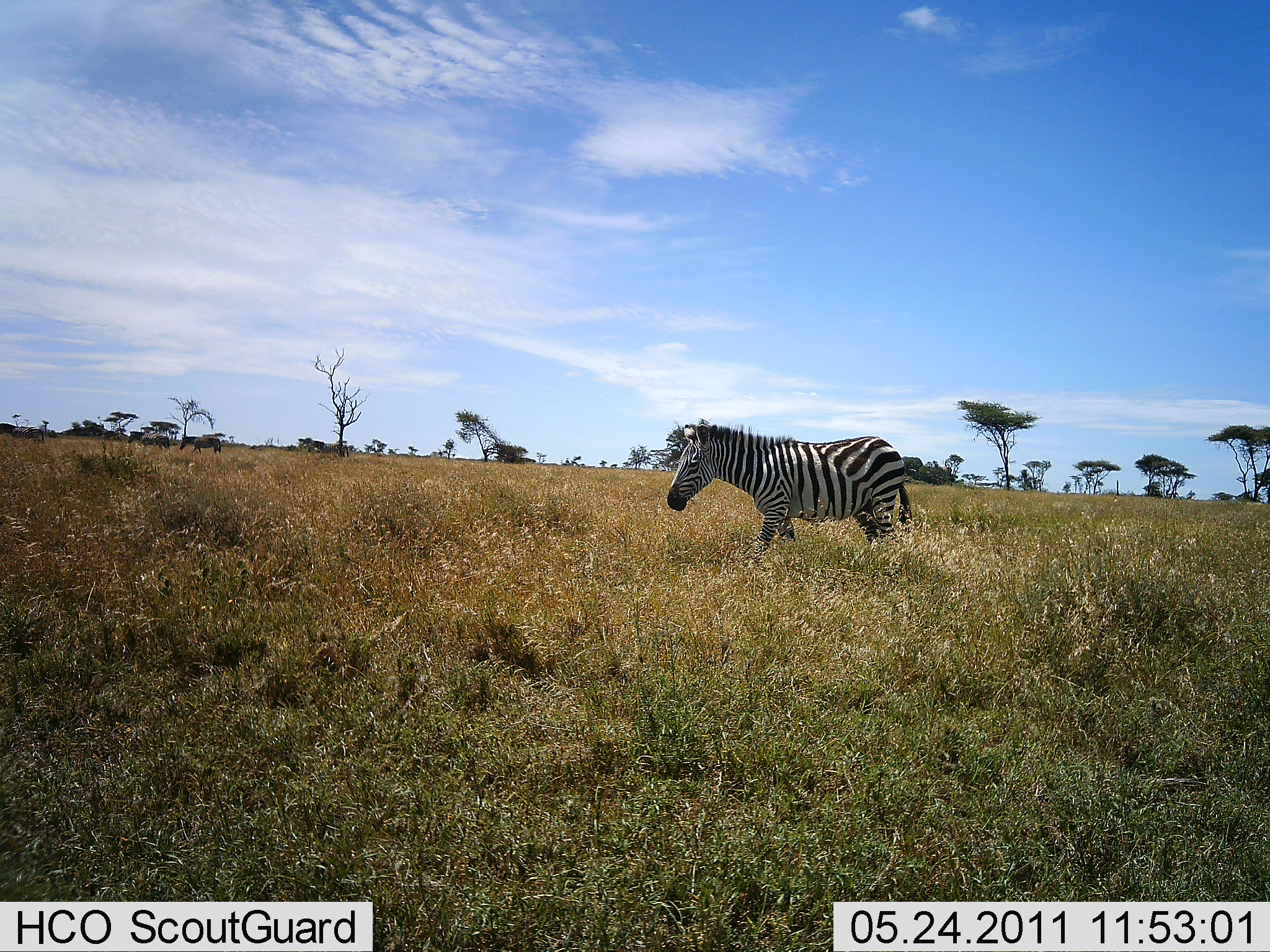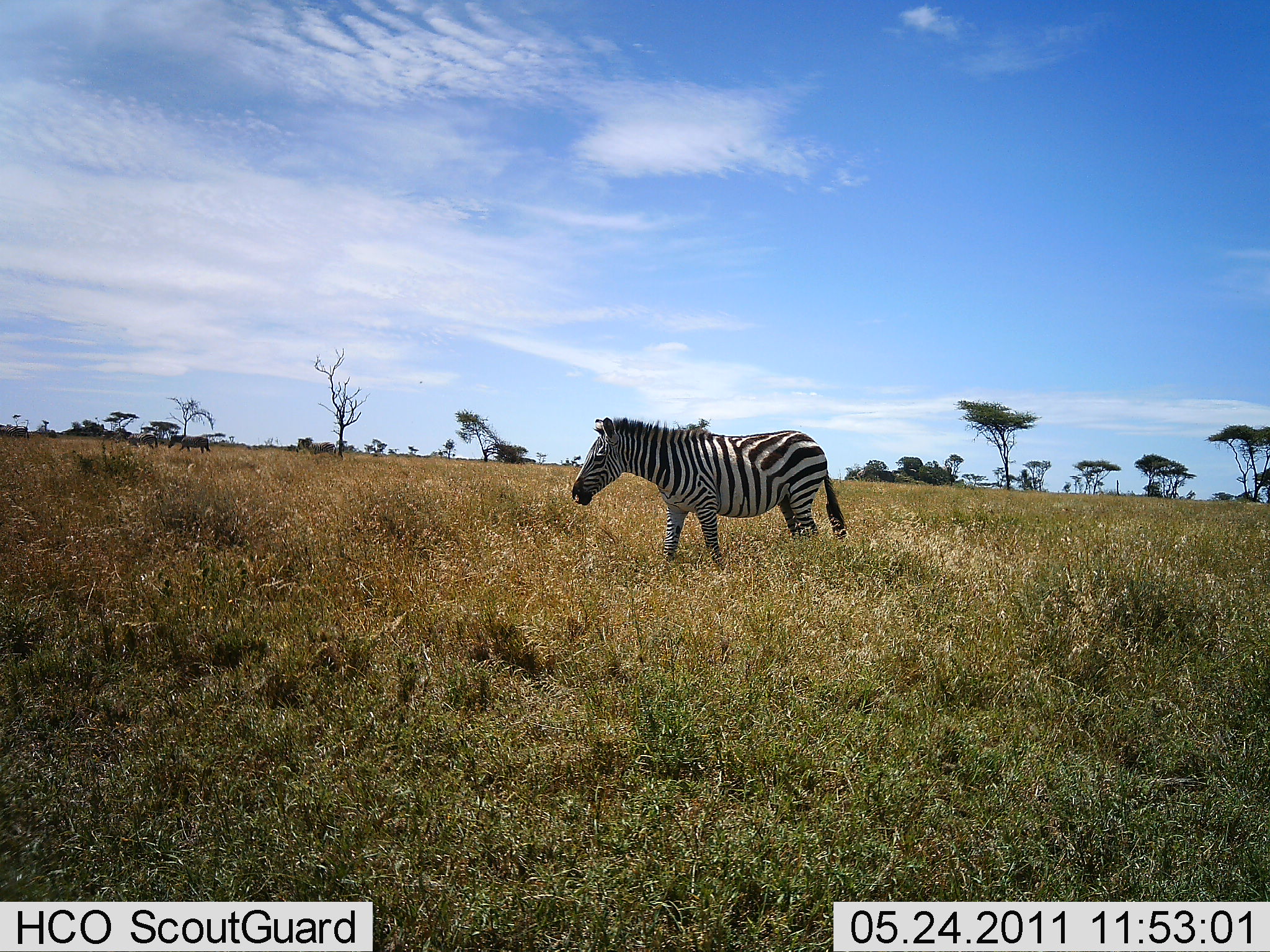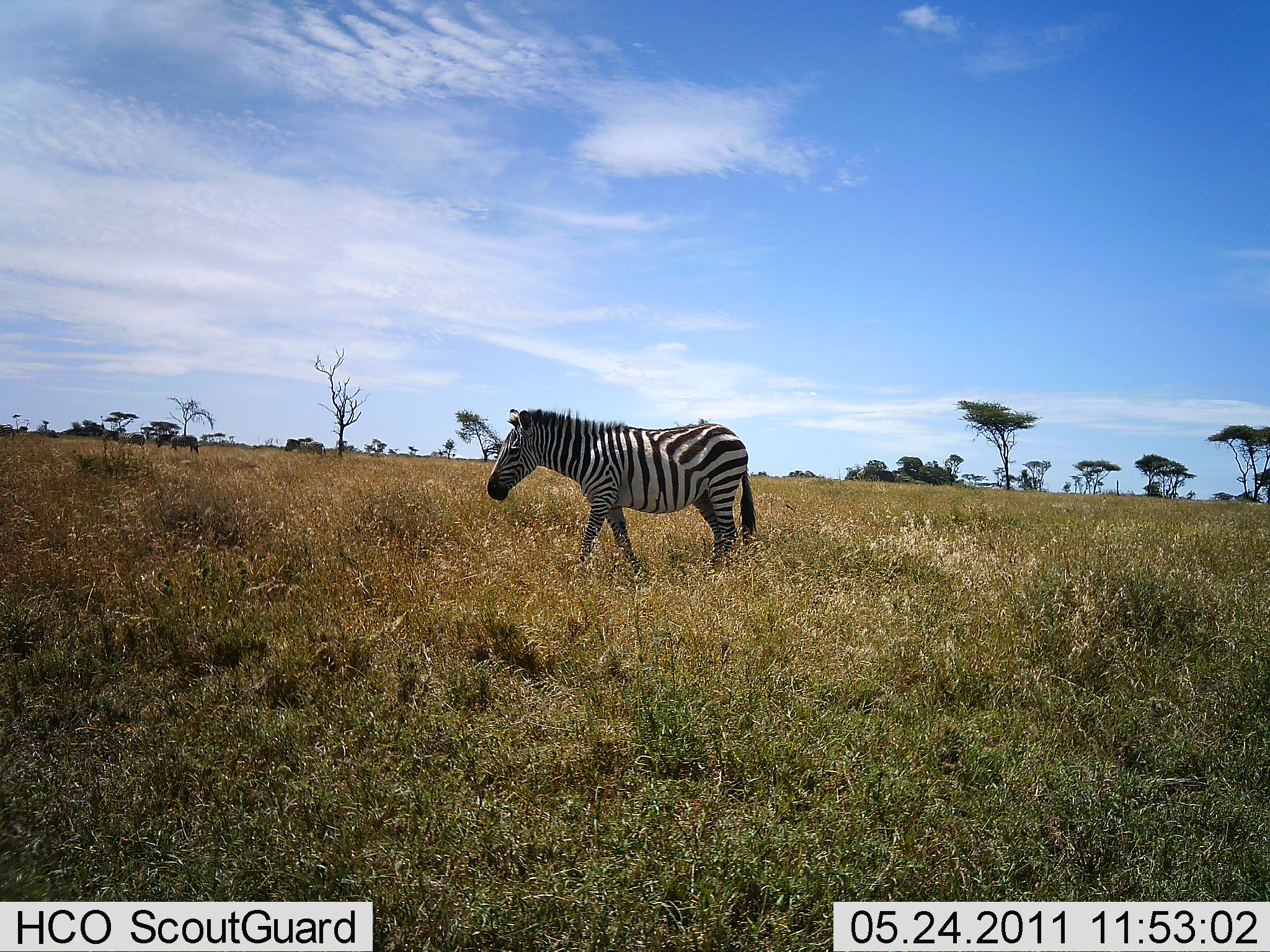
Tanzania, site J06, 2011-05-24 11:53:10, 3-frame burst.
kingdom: Animalia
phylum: Chordata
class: Mammalia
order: Perissodactyla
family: Equidae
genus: Equus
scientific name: Equus quagga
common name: plains zebra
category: zebra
Zebra (plains zebra) (Equus quagga), count 1. Behavior (volunteer vote fractions): standing 14%, resting 0%, moving 93%, interacting 0%. Young present (vote fraction): 0%. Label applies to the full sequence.